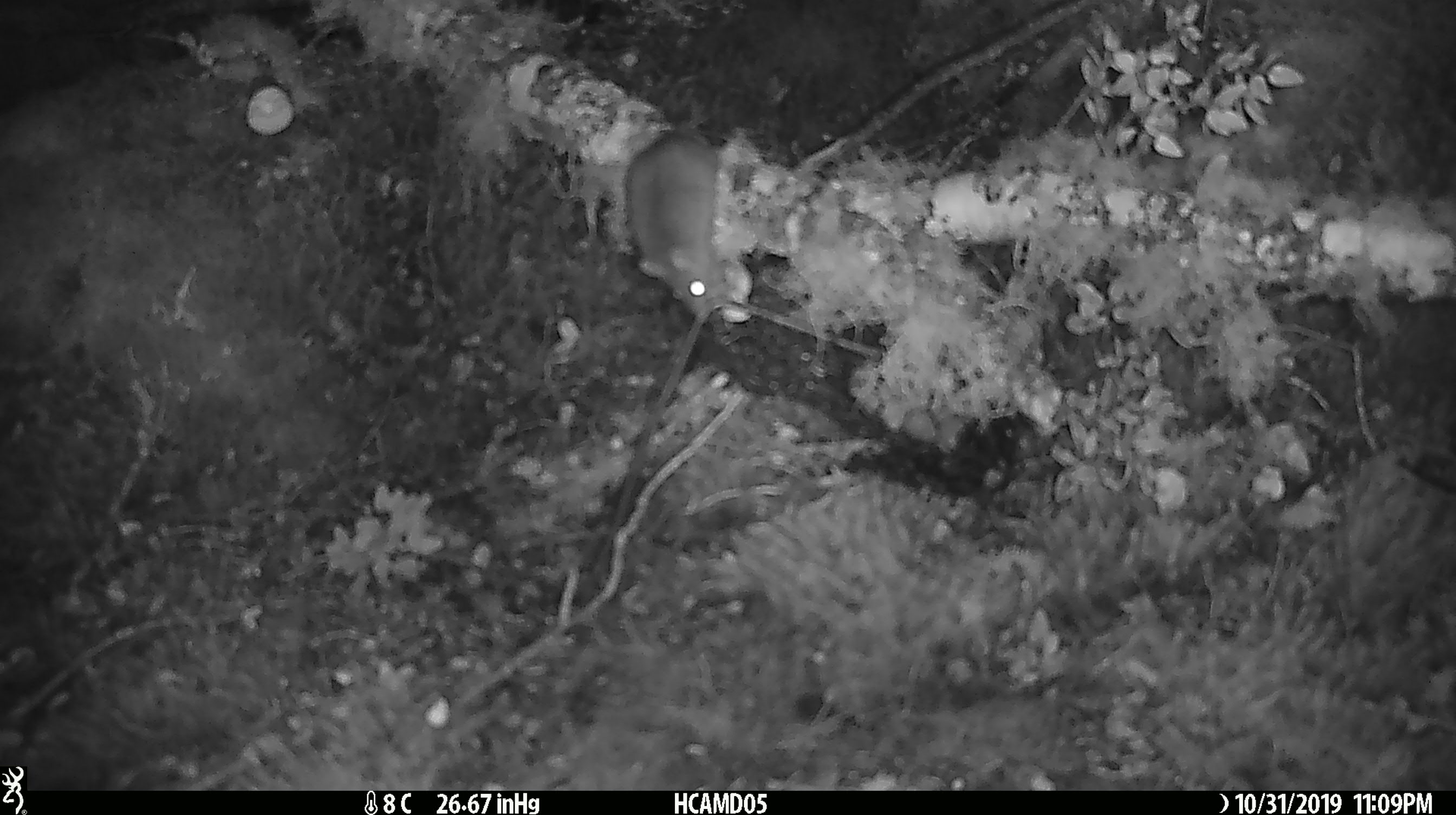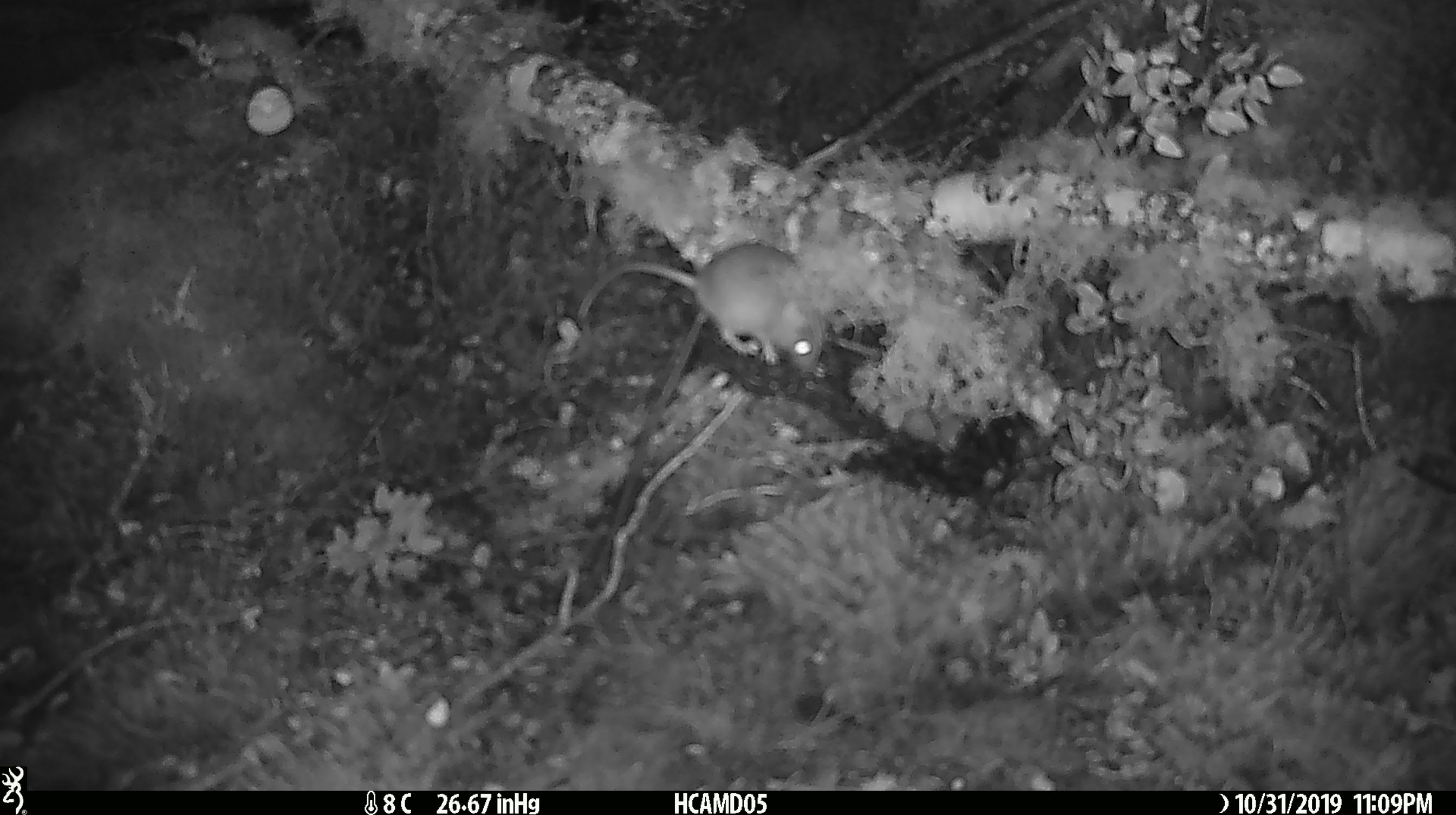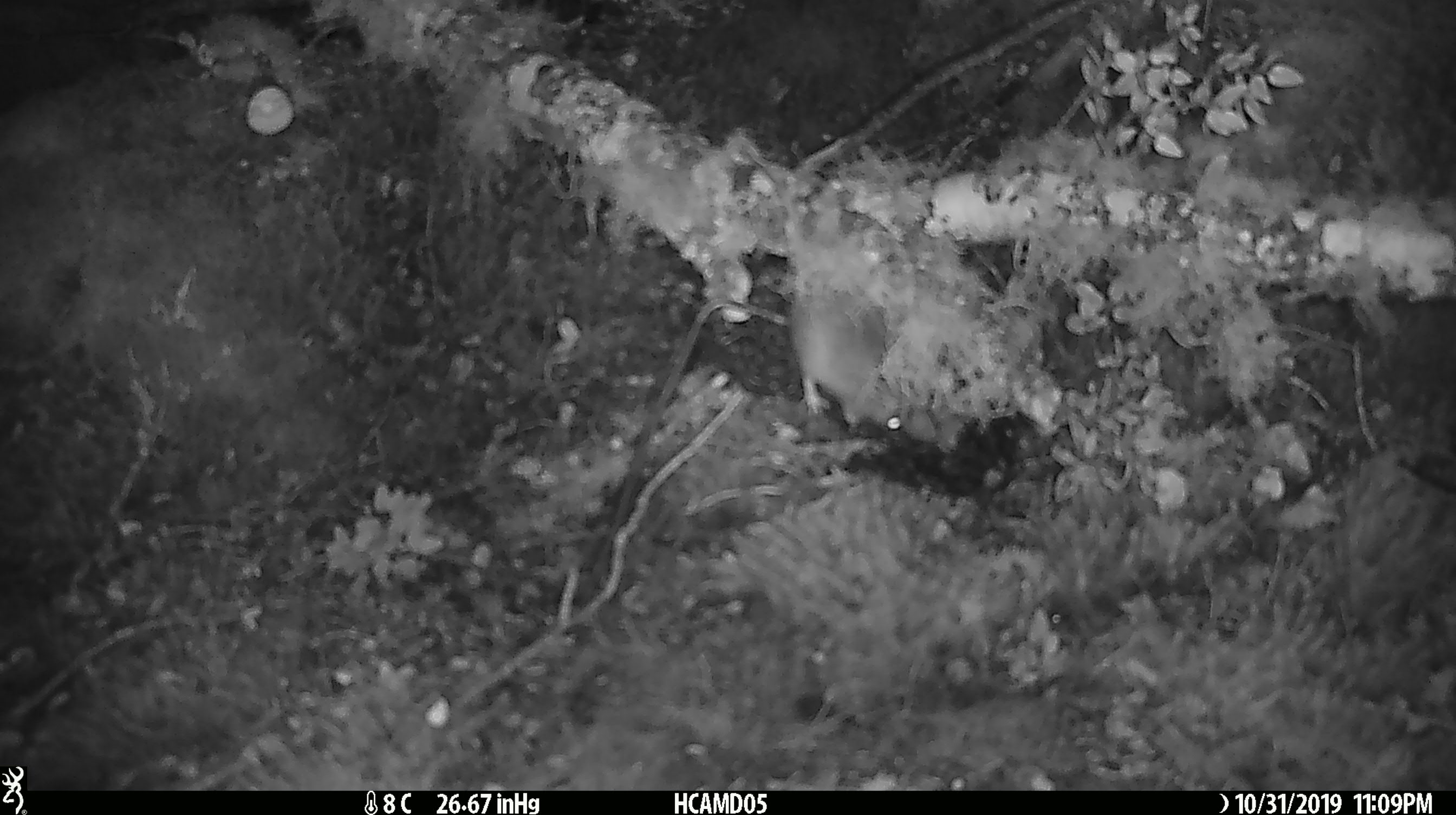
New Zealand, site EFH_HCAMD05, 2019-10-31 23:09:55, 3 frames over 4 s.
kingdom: Animalia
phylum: Chordata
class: Mammalia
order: Rodentia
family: Muridae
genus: Mus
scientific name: Mus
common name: mouse